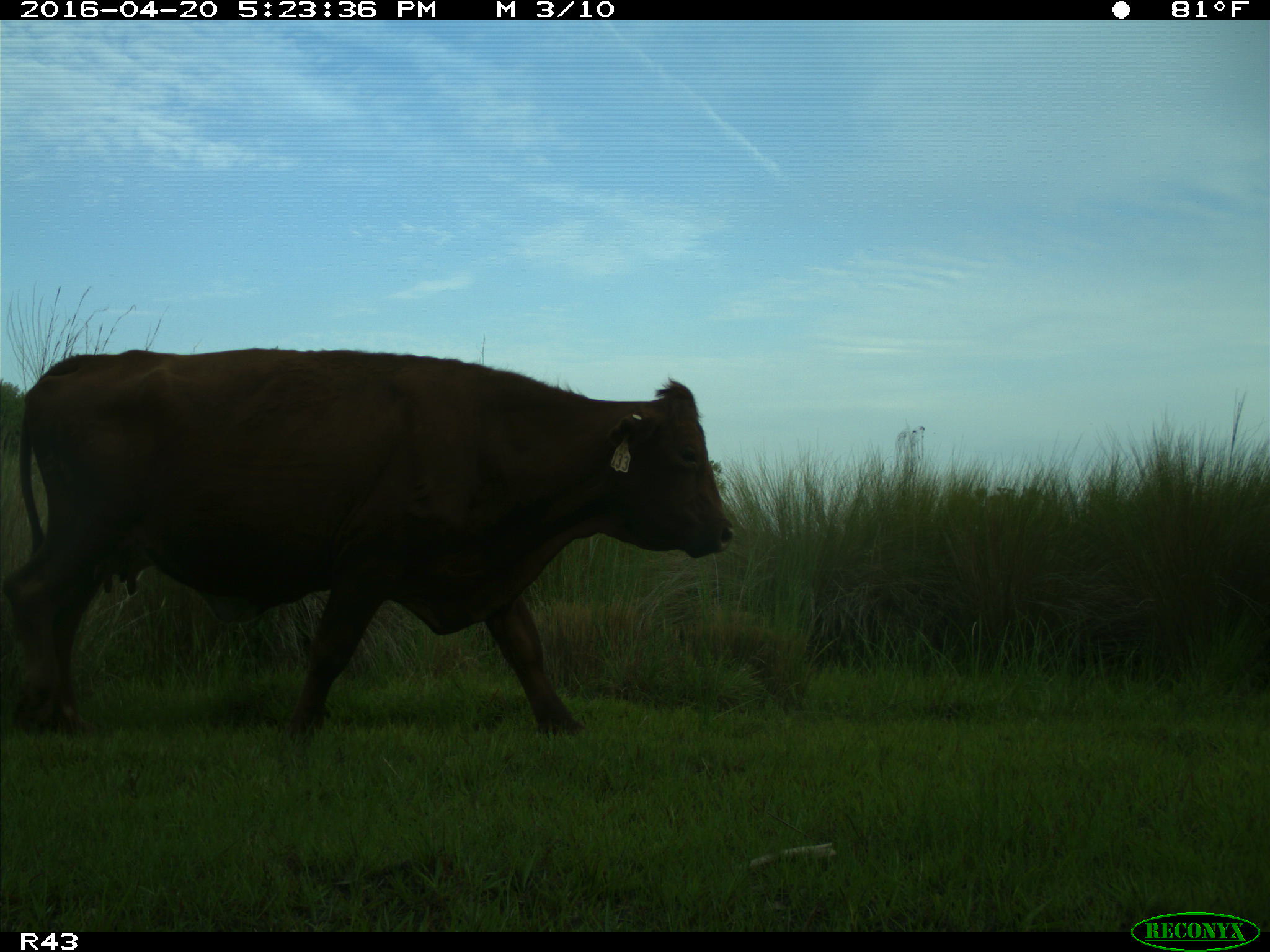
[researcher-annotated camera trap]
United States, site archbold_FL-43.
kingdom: Animalia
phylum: Chordata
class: Mammalia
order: Artiodactyla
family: Bovidae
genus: Bos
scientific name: Bos taurus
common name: domestic cow